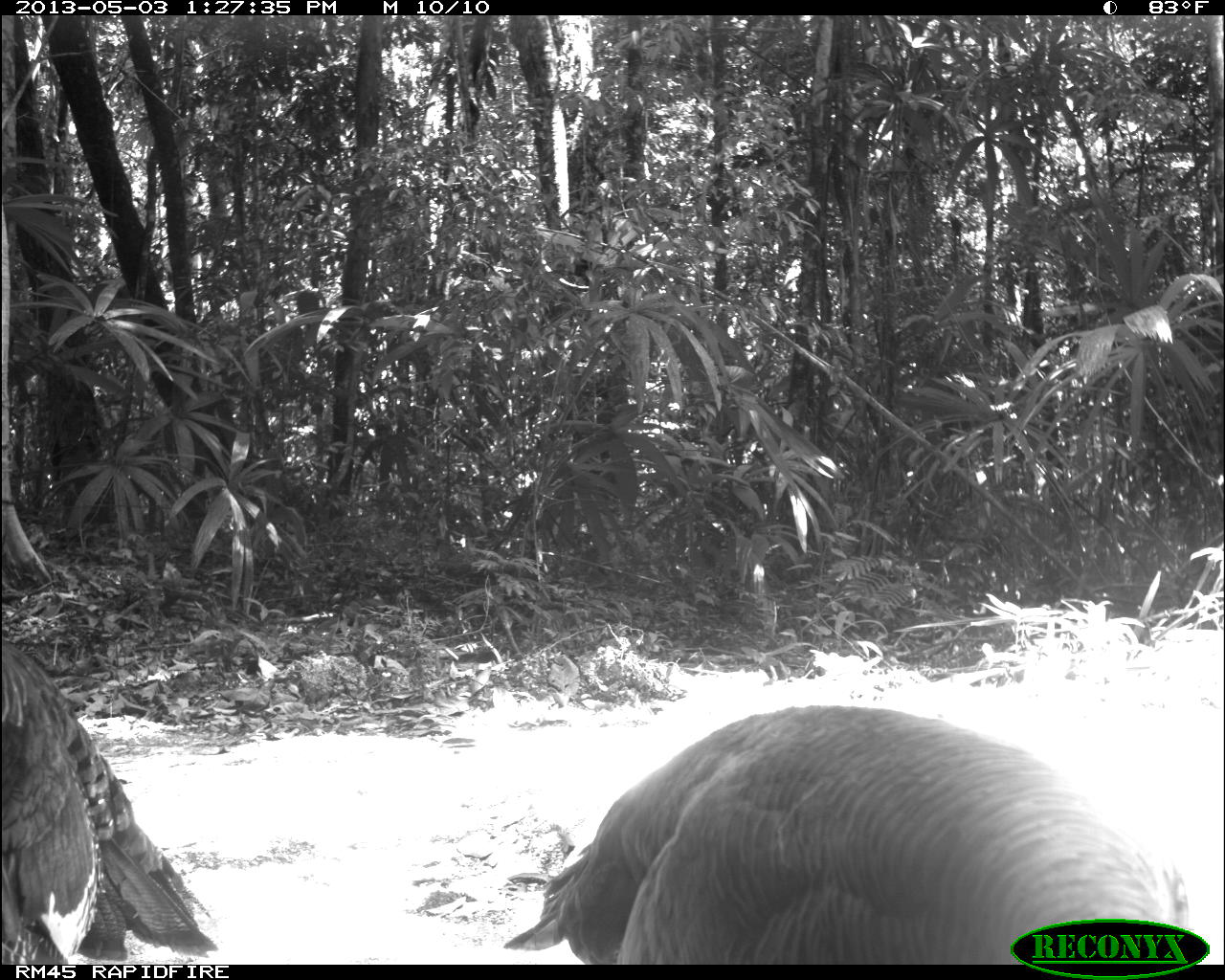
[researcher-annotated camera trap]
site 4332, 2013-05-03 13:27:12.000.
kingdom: Animalia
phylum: Chordata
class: Aves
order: Galliformes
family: Phasianidae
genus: Meleagris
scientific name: Meleagris ocellata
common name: ocellated turkey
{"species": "Meleagris ocellata (ocellated turkey)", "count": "2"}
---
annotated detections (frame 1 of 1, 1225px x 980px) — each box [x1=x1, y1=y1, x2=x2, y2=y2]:
meleagris ocellata: [x1=489, y1=700, x2=1175, y2=959]; [x1=1, y1=641, x2=212, y2=961]